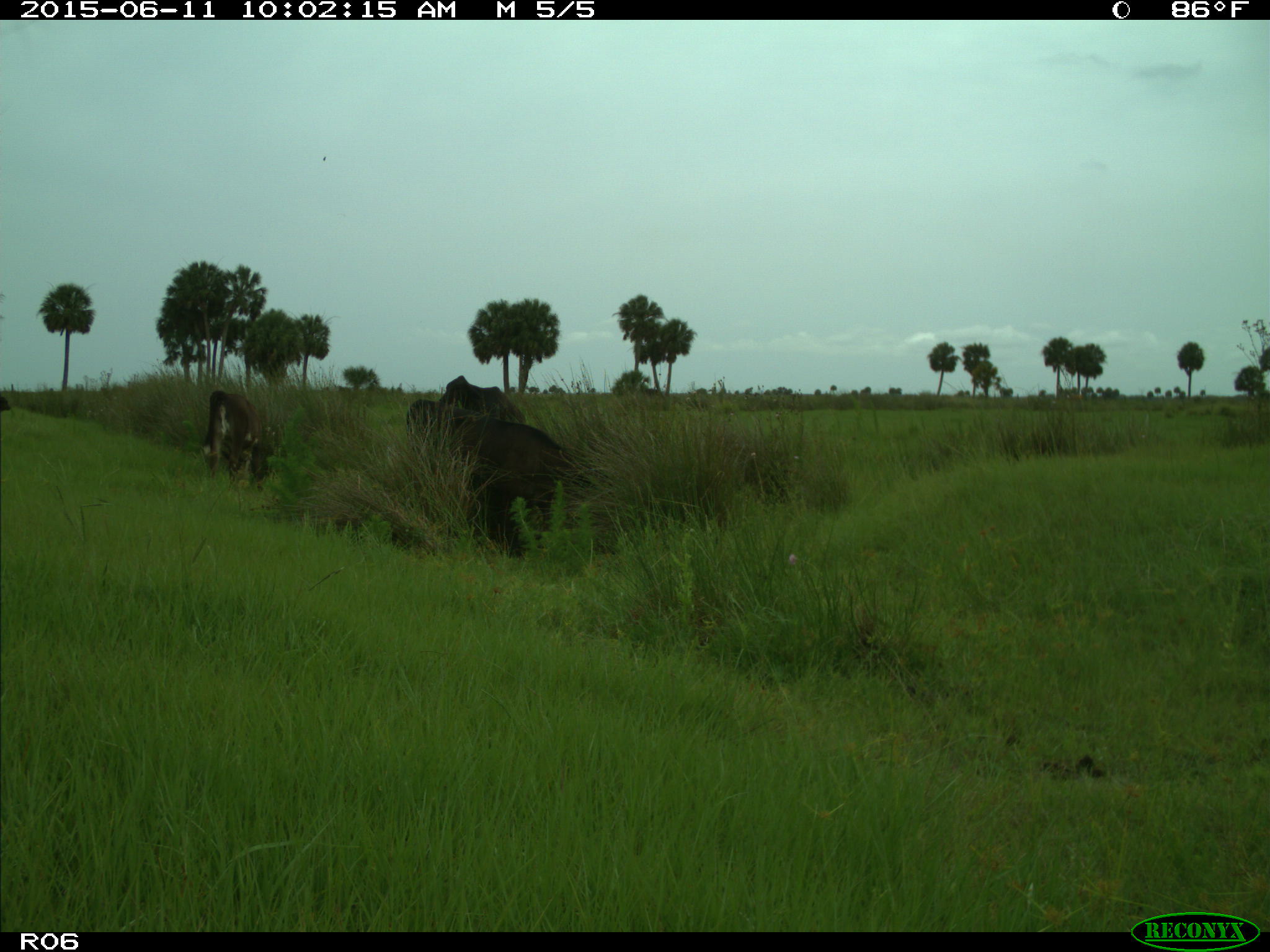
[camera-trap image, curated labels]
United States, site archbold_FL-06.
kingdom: Animalia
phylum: Chordata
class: Mammalia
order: Artiodactyla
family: Bovidae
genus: Bos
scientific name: Bos taurus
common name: domestic cow